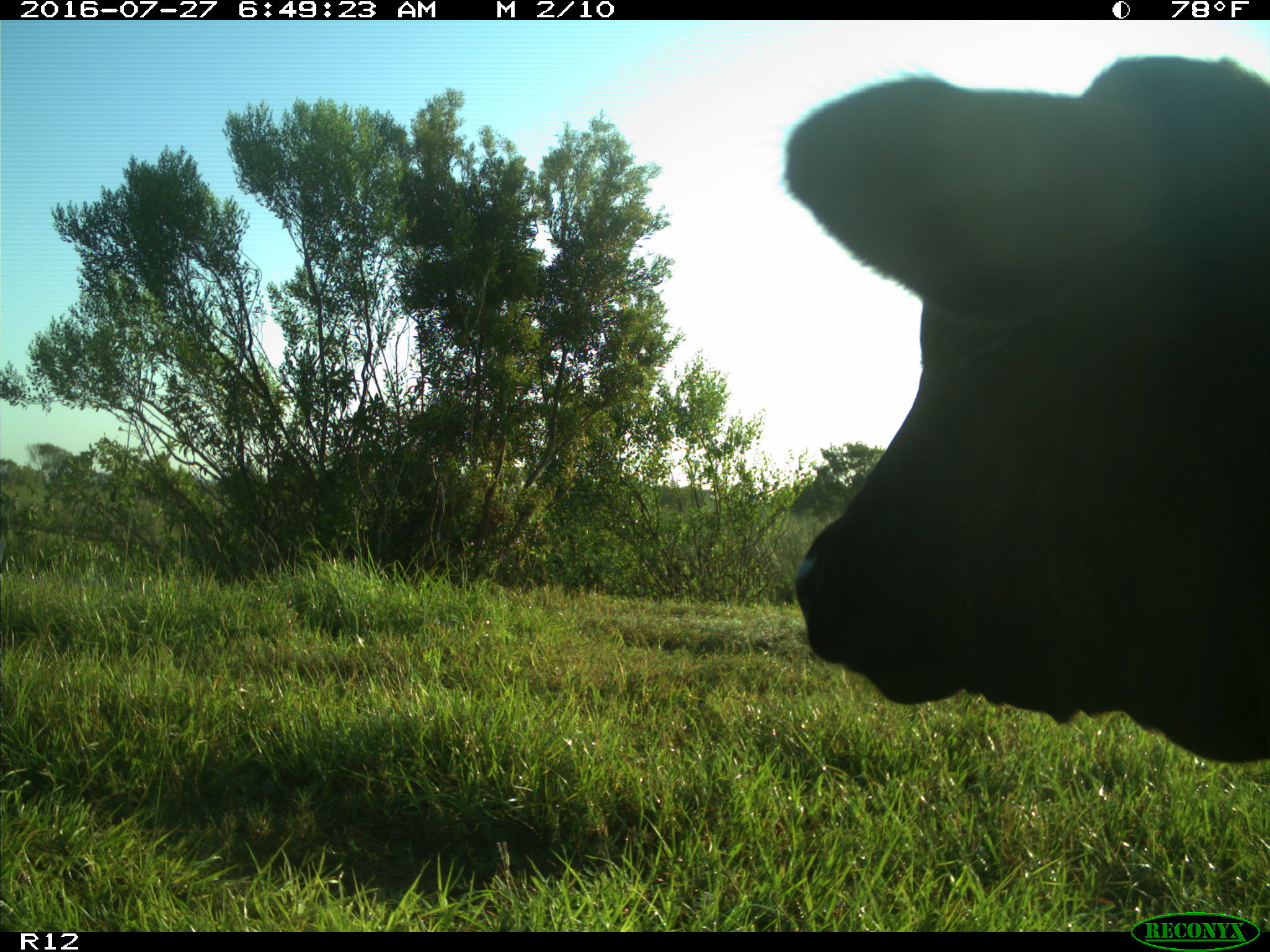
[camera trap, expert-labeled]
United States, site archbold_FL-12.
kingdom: Animalia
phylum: Chordata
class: Mammalia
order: Artiodactyla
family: Bovidae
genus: Bos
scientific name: Bos taurus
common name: domestic cow